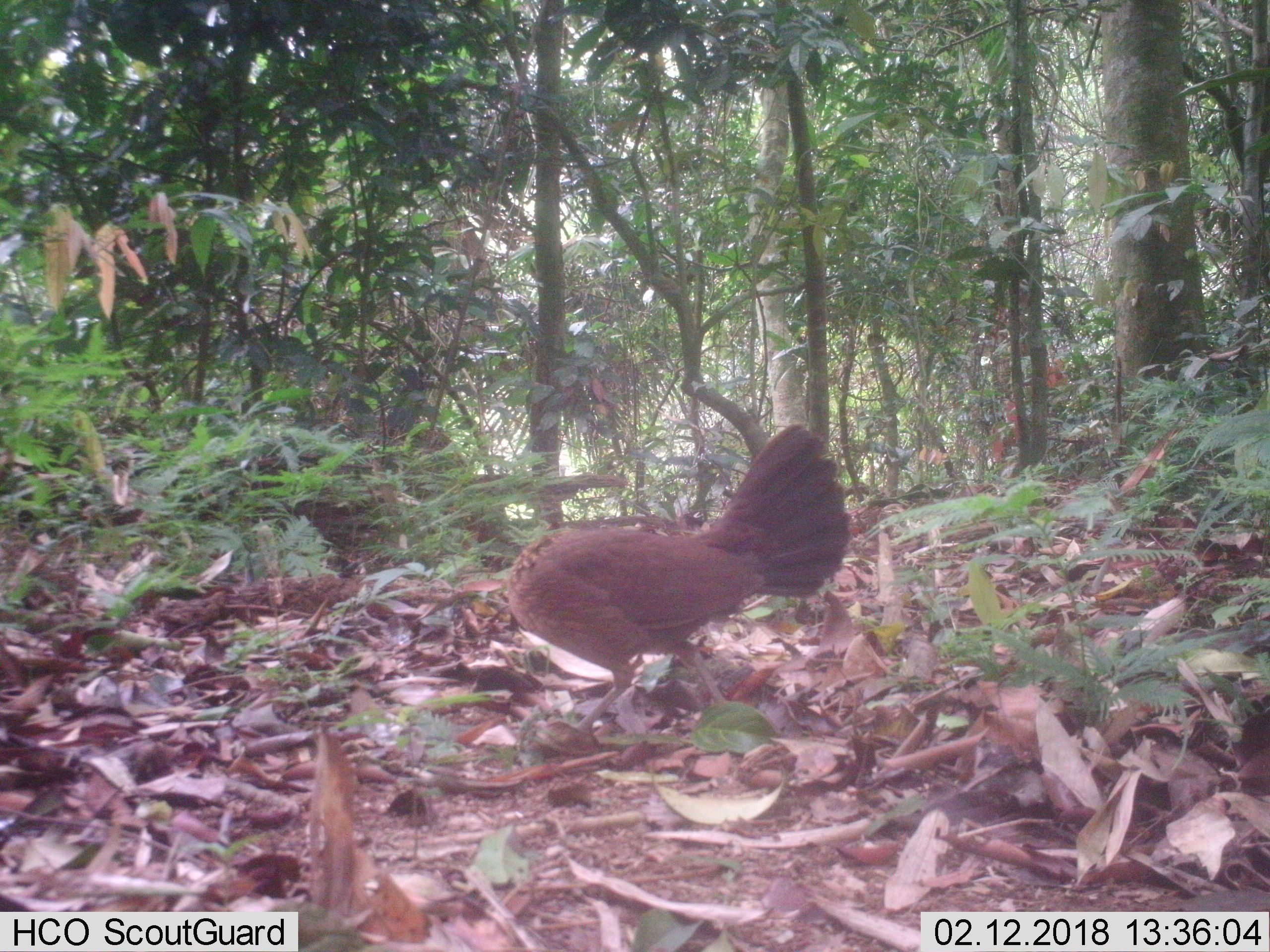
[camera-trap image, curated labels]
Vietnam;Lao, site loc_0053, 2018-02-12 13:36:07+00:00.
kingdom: Animalia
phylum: Chordata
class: Aves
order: Galliformes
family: Phasianidae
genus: Gallus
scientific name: Gallus gallus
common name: red junglefowl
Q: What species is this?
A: Red junglefowl (Gallus gallus).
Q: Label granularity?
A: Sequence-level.